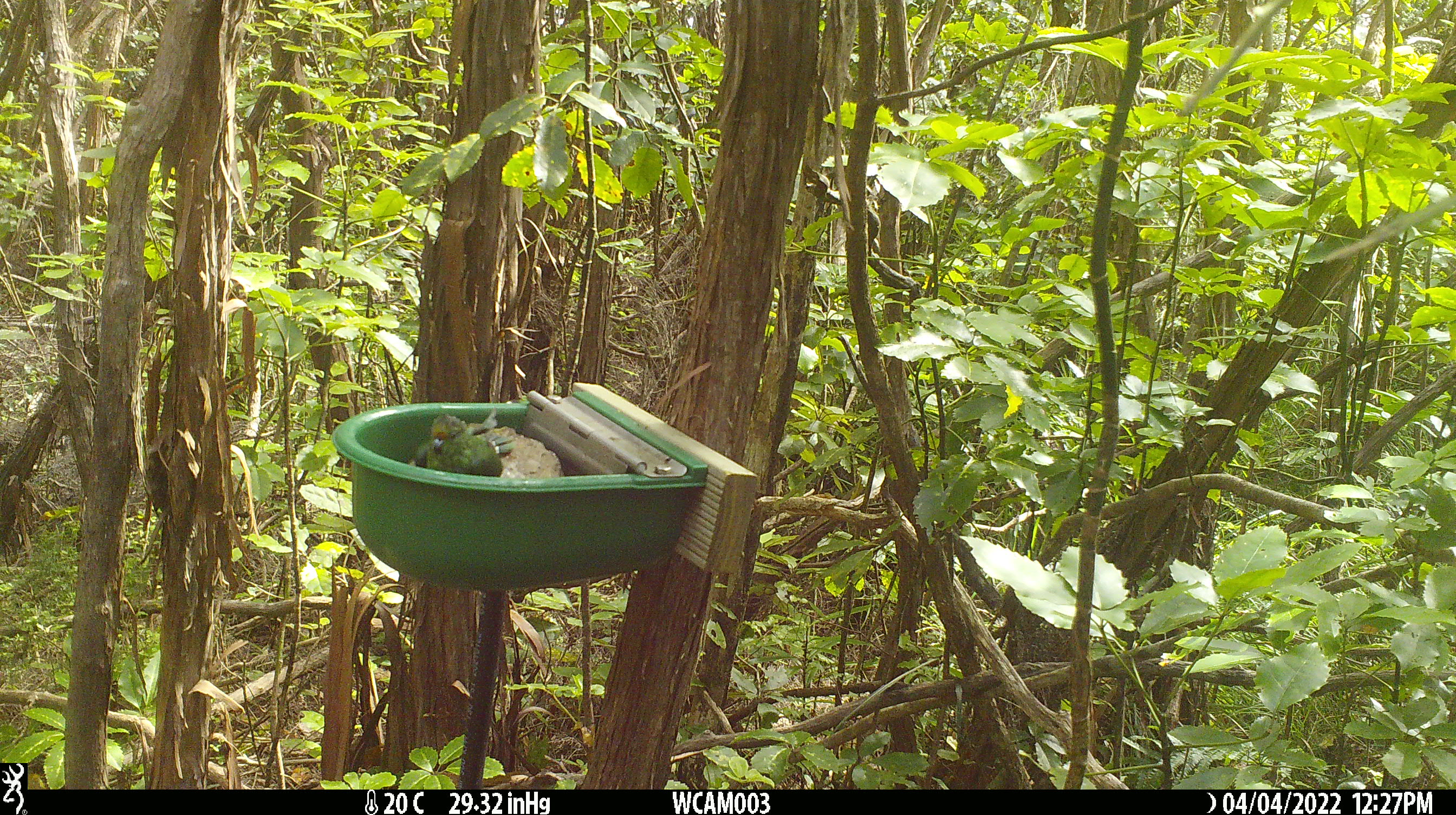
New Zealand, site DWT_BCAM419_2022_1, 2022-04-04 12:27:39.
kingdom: Animalia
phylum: Chordata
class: Aves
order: Psittaciformes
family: Psittaculidae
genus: Cyanoramphus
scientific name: Cyanoramphus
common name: parakeet